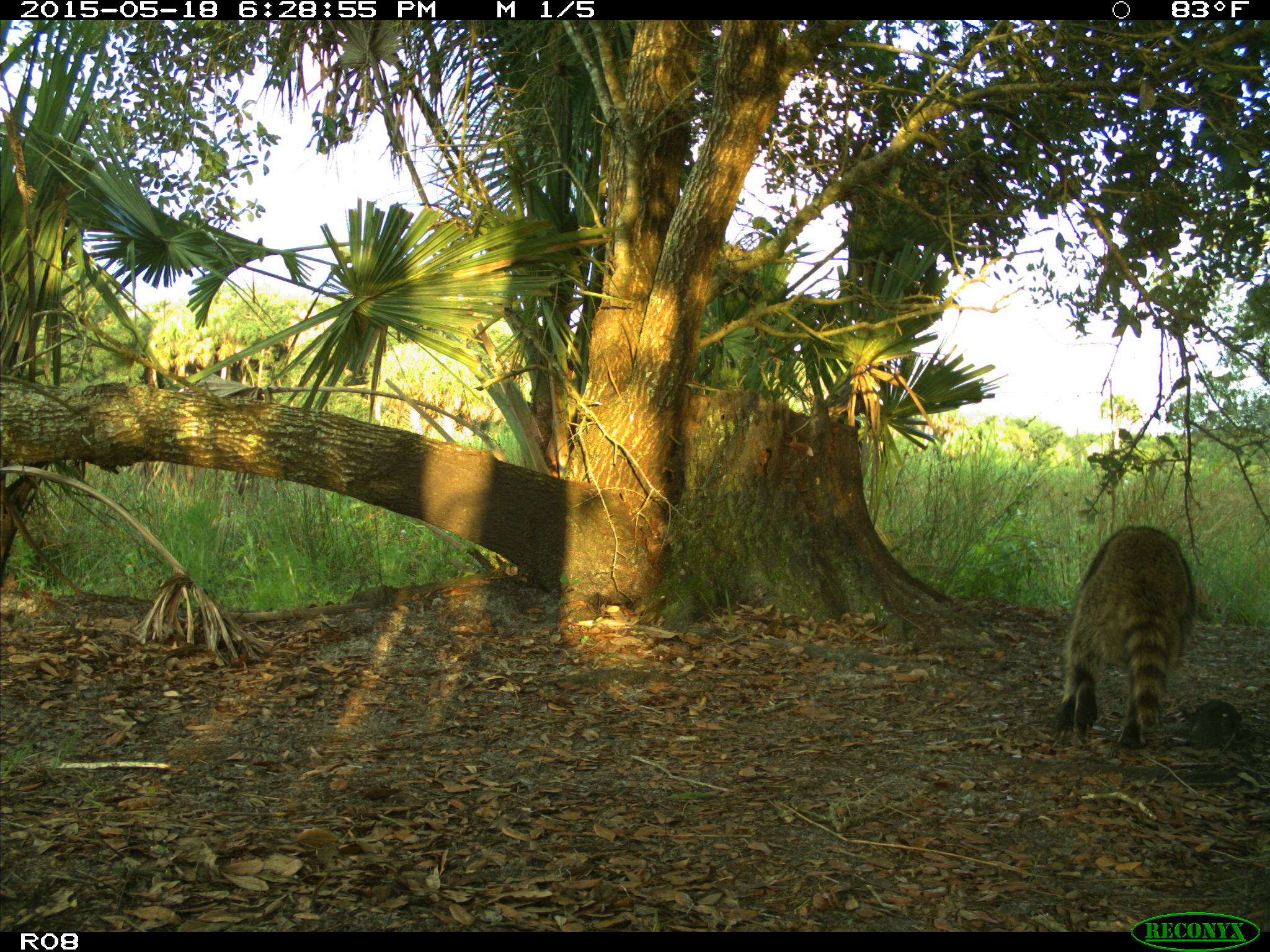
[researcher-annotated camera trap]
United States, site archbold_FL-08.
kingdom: Animalia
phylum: Chordata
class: Mammalia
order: Carnivora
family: Procyonidae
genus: Procyon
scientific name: Procyon lotor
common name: common raccoon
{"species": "Procyon lotor (common raccoon)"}